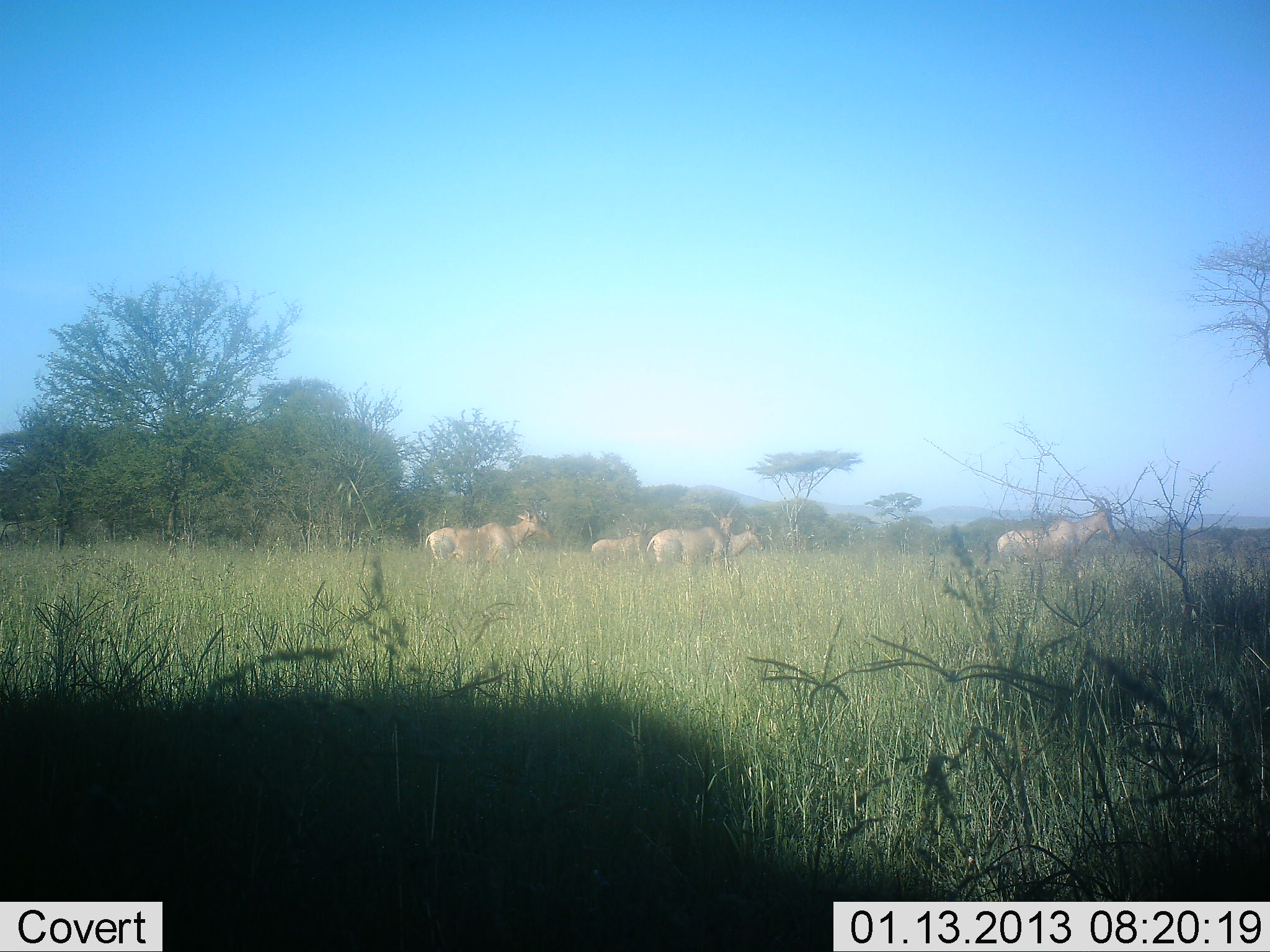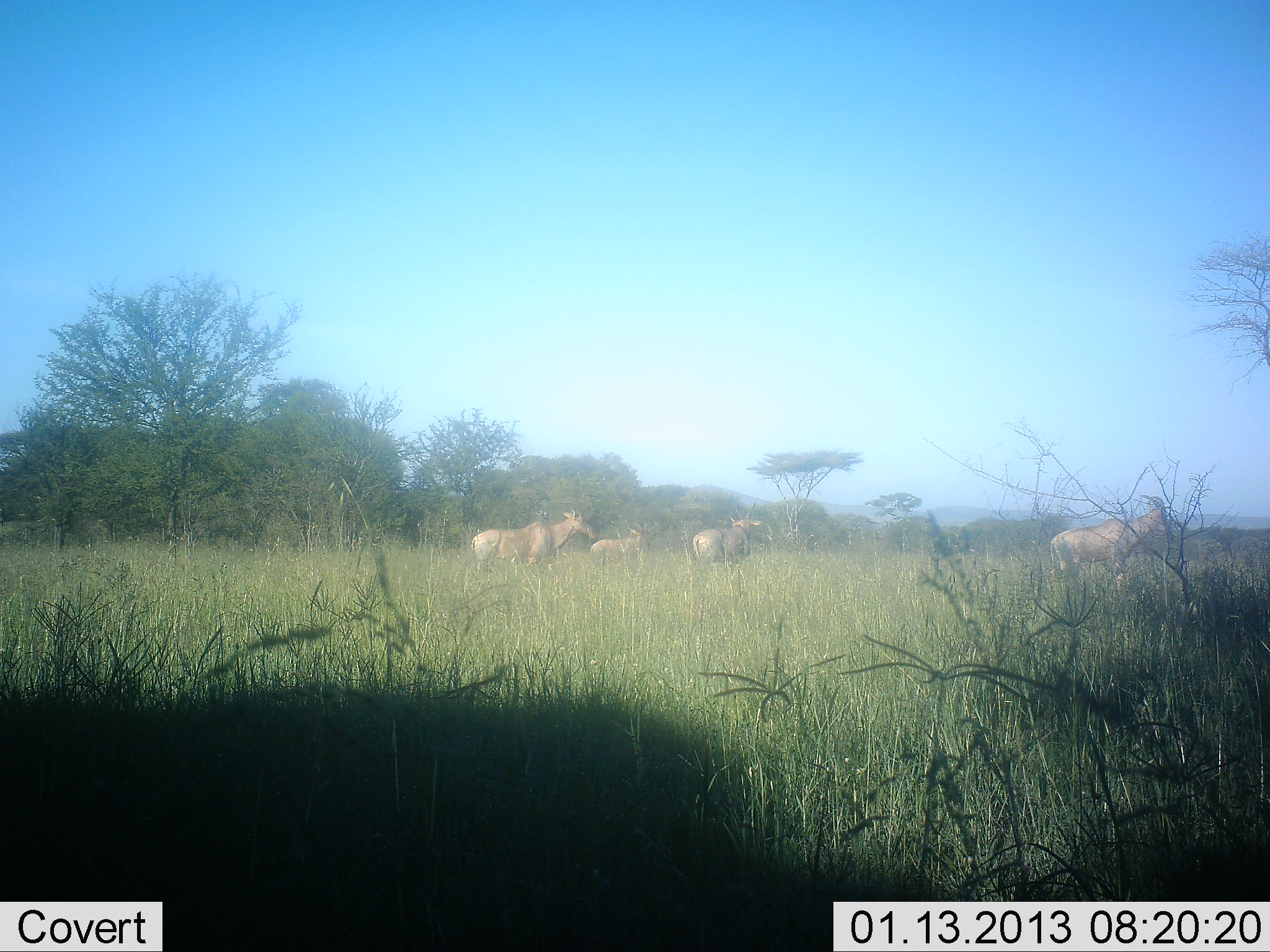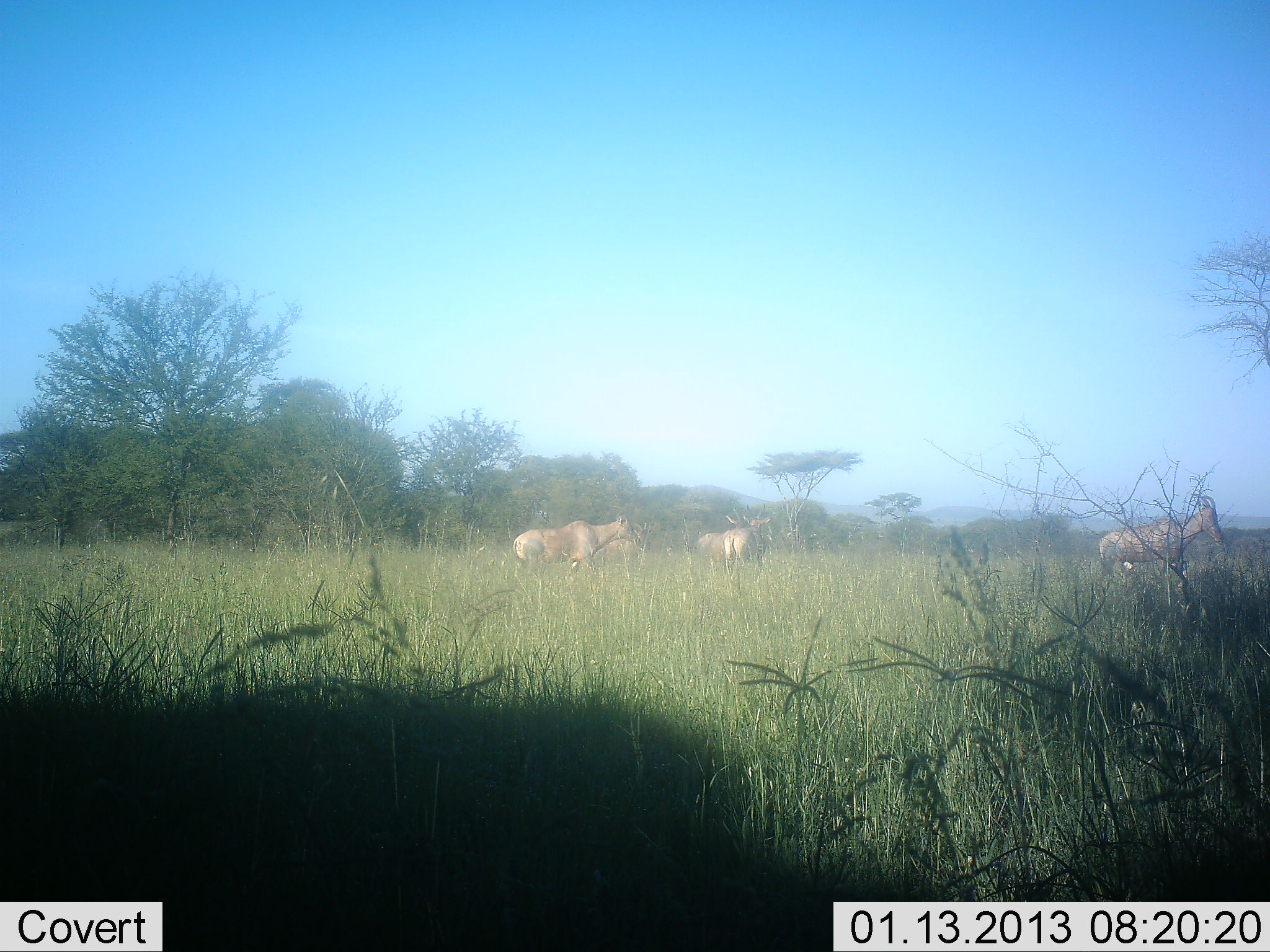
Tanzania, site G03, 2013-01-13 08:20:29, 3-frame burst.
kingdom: Animalia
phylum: Chordata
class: Mammalia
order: Artiodactyla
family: Bovidae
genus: Damaliscus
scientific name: Damaliscus lunatus jimela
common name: topi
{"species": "topi (Damaliscus lunatus jimela)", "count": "5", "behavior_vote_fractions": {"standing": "33%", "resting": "0%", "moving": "100%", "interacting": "6%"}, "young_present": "0%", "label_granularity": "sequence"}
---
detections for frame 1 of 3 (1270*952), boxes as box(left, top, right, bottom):
animal: box(997, 495, 1118, 575); box(425, 502, 550, 569); box(646, 499, 740, 569); box(591, 519, 642, 567); box(725, 519, 765, 557)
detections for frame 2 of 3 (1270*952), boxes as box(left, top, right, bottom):
animal: box(1050, 495, 1173, 582); box(472, 511, 597, 576); box(692, 501, 763, 571); box(590, 522, 644, 561)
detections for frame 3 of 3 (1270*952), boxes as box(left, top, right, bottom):
animal: box(1099, 494, 1224, 584); box(513, 512, 640, 578); box(723, 502, 771, 572); box(697, 507, 751, 568); box(594, 527, 649, 565)